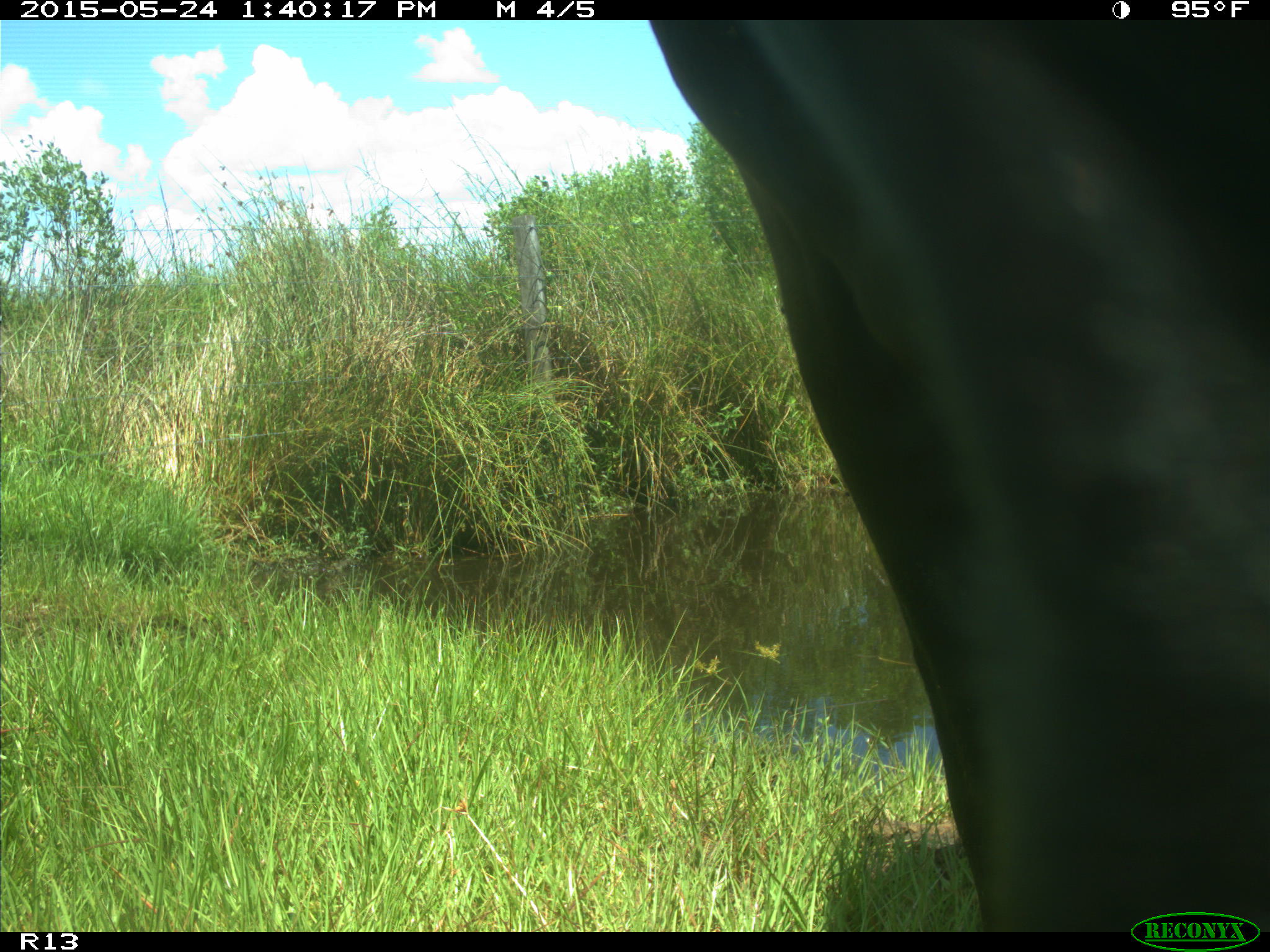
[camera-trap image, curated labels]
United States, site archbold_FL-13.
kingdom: Animalia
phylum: Chordata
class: Mammalia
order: Artiodactyla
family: Bovidae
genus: Bos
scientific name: Bos taurus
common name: domestic cow